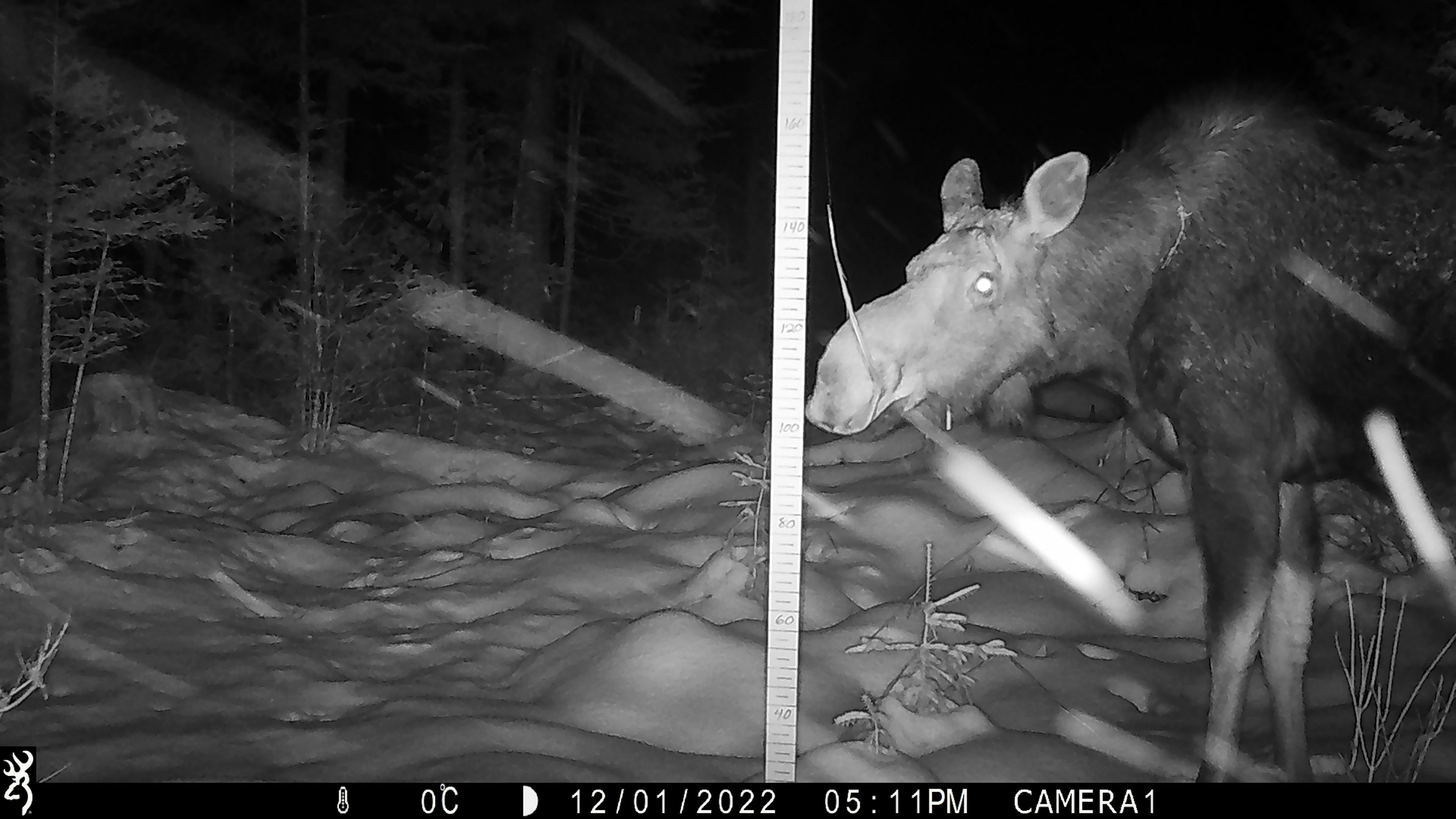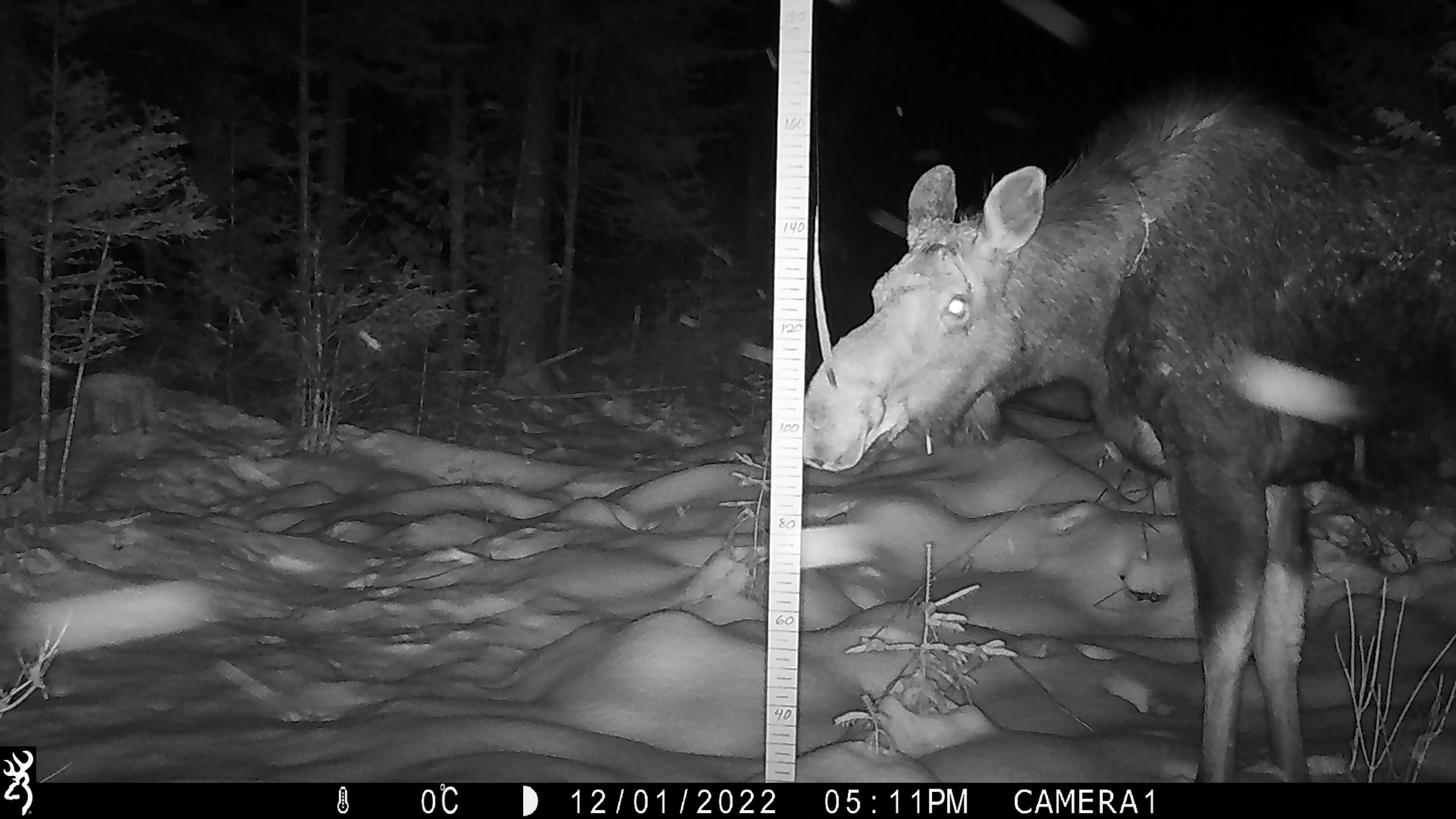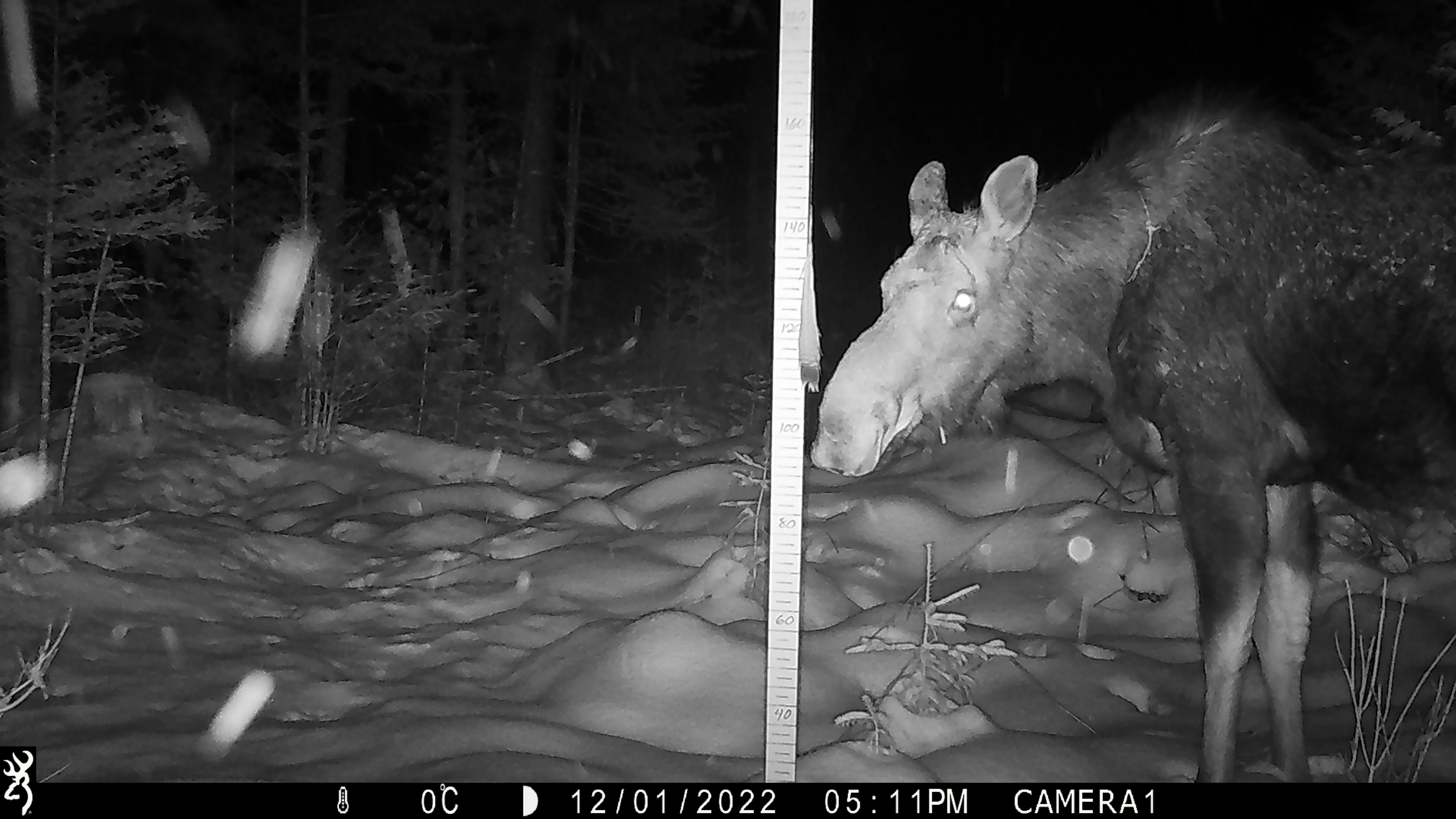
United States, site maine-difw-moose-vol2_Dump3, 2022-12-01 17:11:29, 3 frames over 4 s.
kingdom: Animalia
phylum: Chordata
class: Mammalia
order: Artiodactyla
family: Cervidae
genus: Alces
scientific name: Alces alces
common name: moose